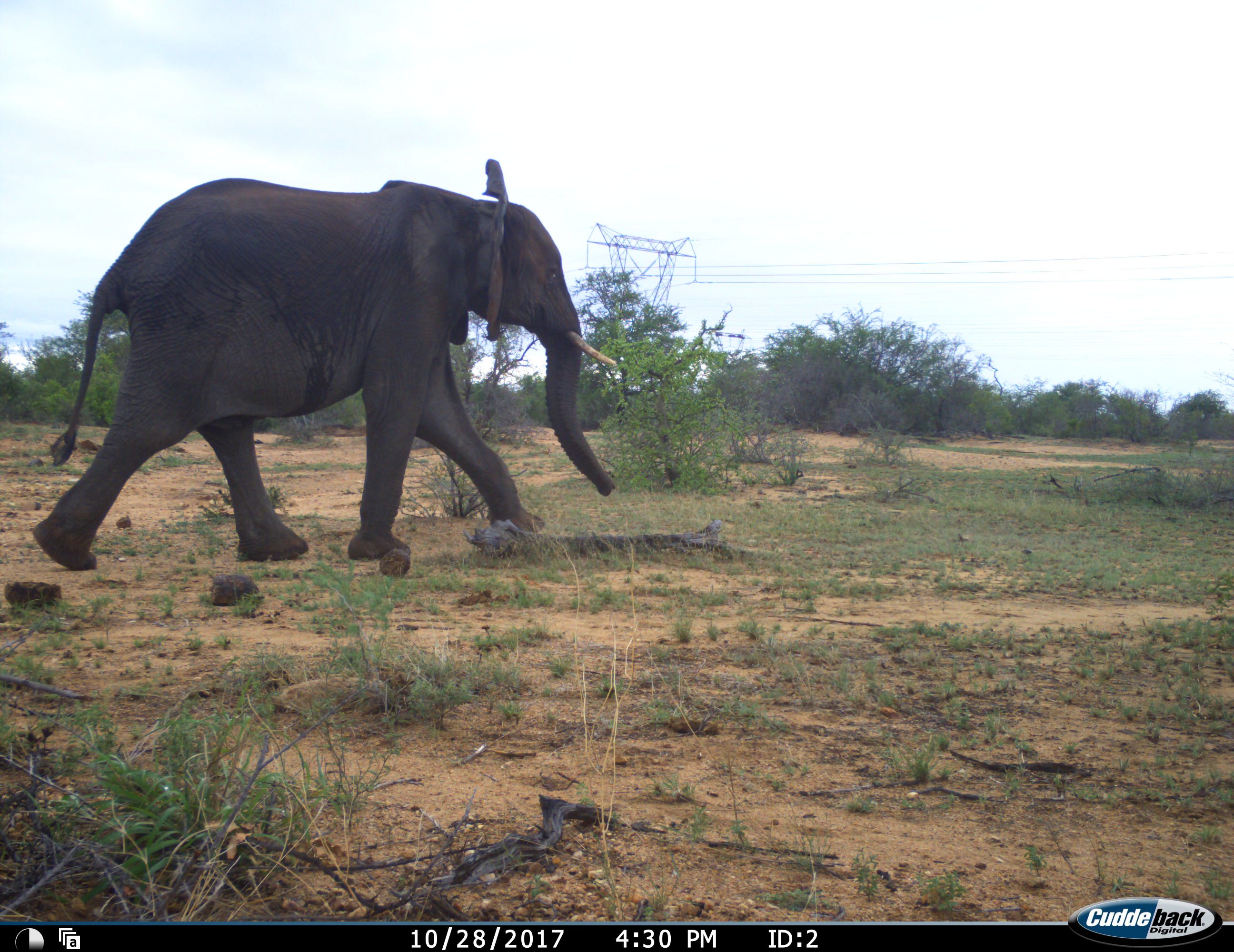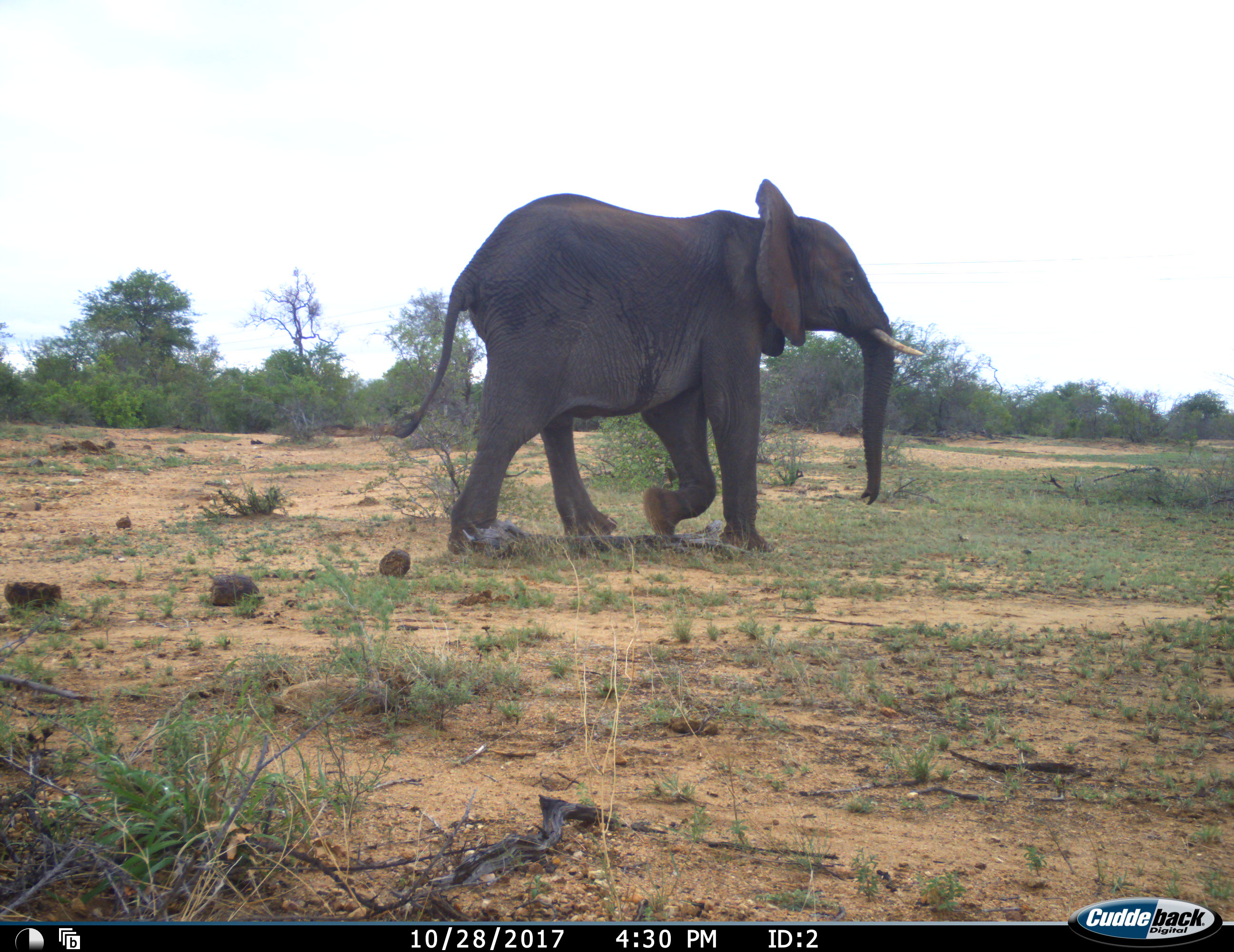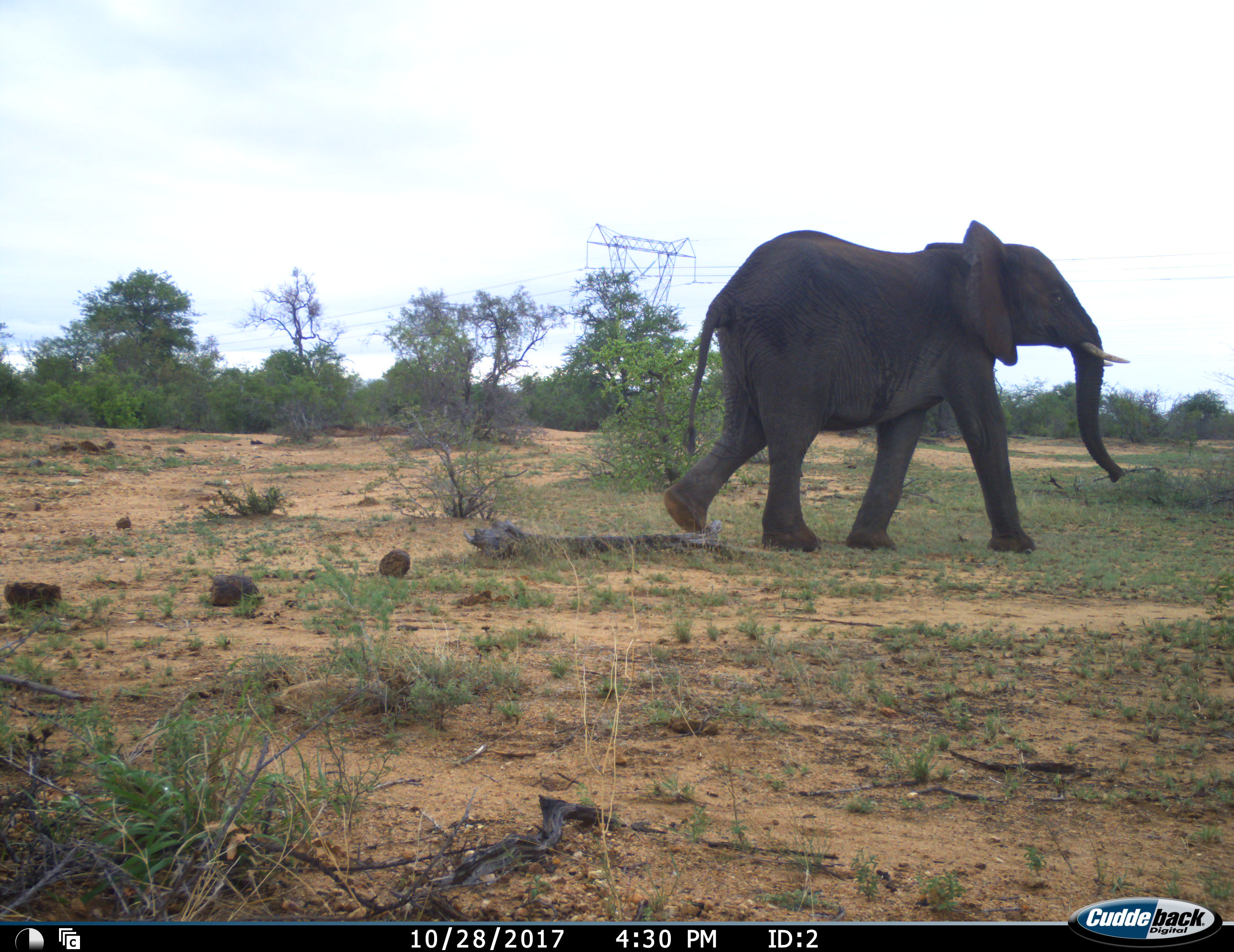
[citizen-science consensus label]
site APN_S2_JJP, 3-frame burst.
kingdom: Animalia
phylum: Chordata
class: Mammalia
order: Proboscidea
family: Elephantidae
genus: Loxodonta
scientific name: Loxodonta africana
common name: african bush elephant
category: elephant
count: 1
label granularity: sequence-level